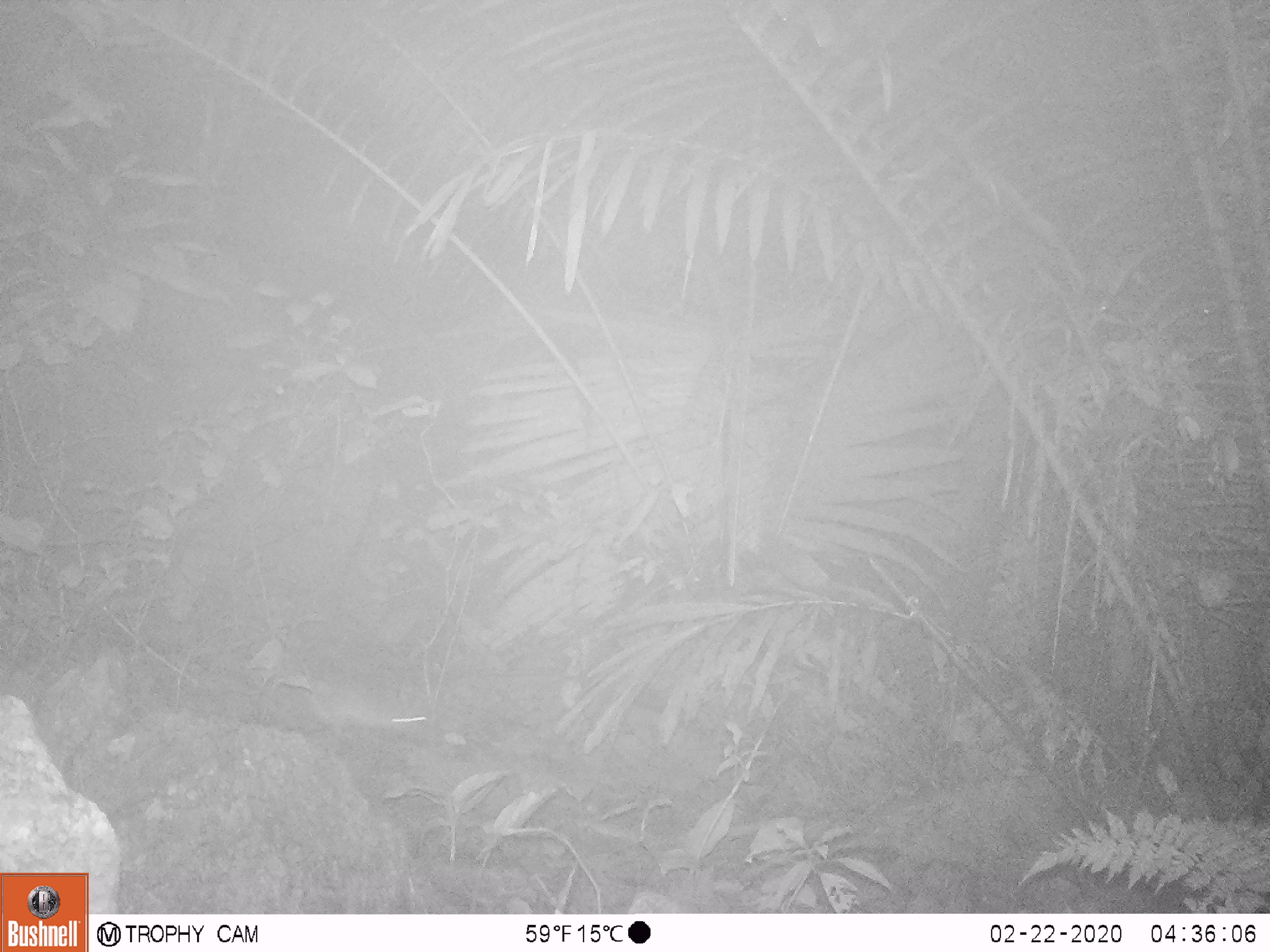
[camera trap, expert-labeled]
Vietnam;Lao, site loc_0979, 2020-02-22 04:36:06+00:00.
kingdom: Animalia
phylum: Chordata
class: Mammalia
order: Rodentia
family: Muridae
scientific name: Muridae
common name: old-world mice and rats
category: unidentified murid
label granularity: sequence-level